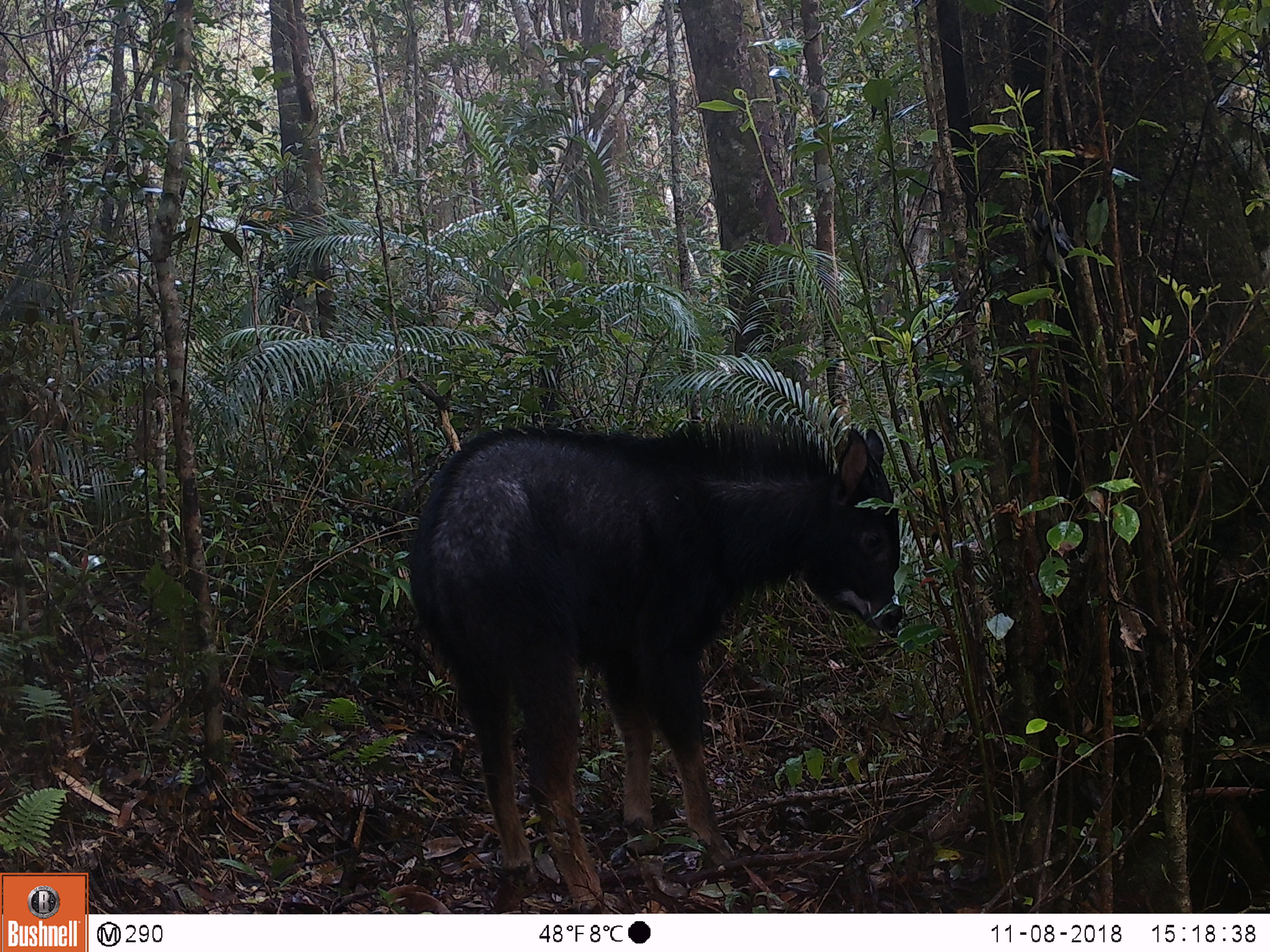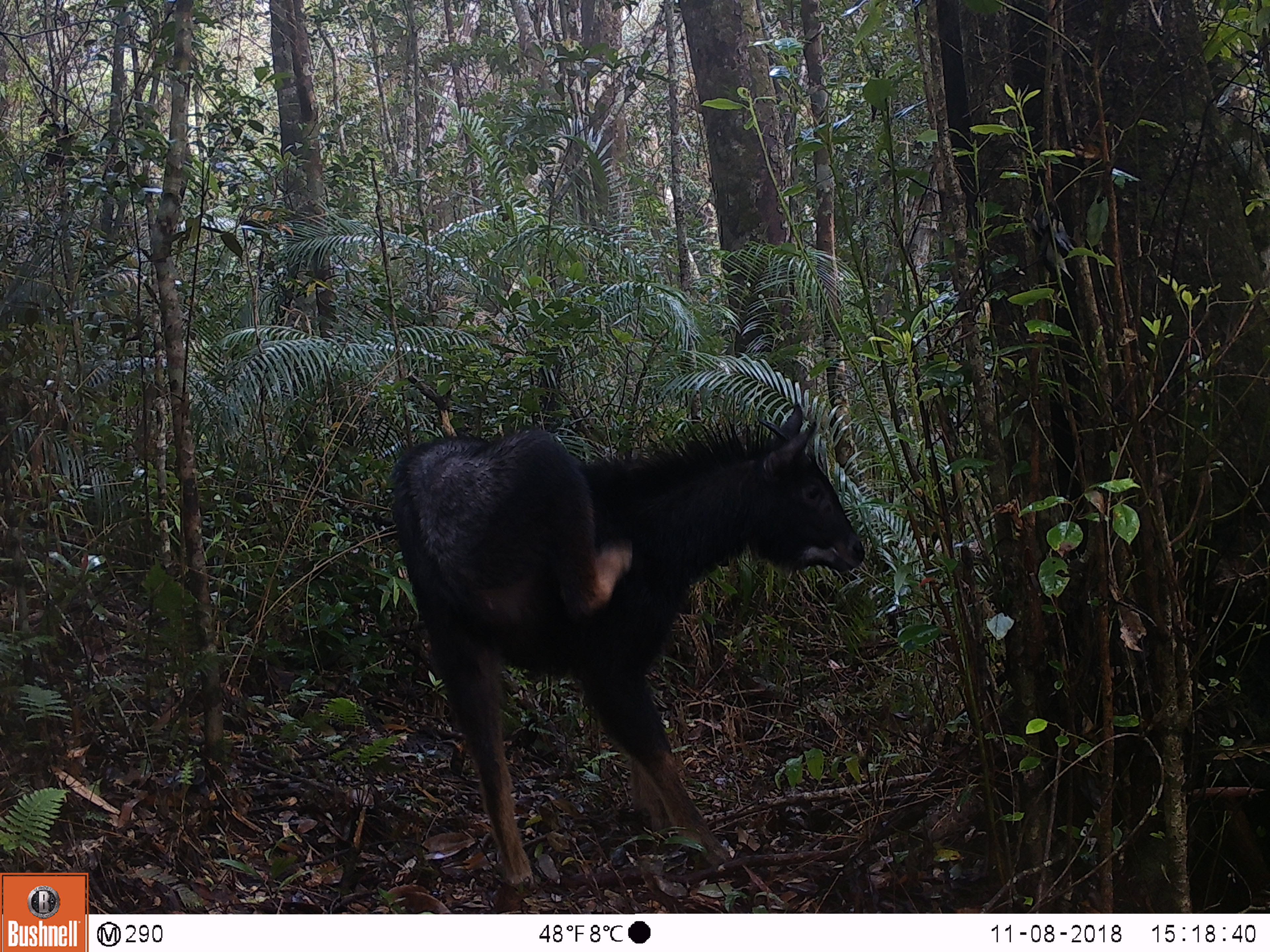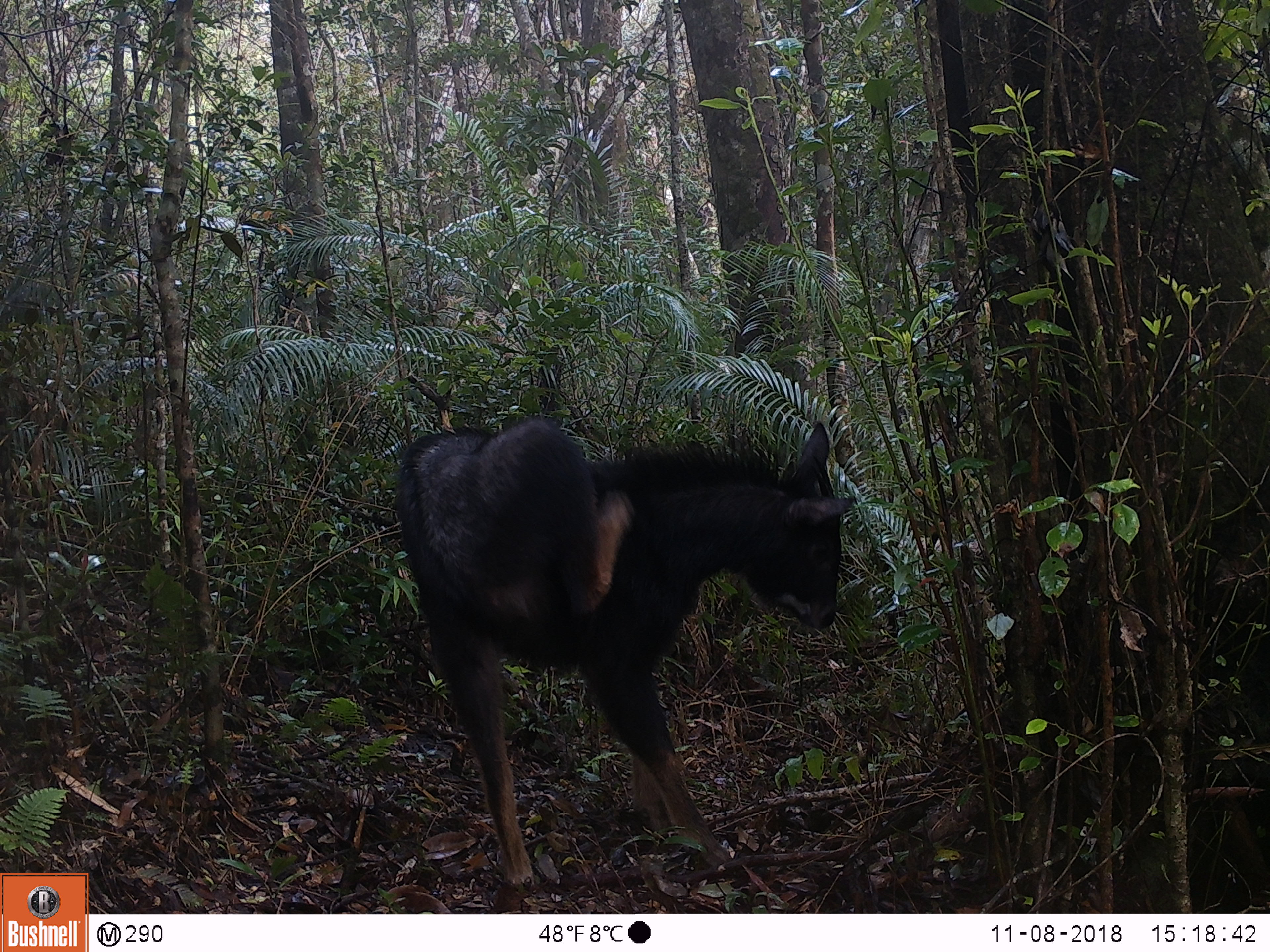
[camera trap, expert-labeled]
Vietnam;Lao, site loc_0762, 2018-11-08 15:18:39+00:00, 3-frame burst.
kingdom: Animalia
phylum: Chordata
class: Mammalia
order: Artiodactyla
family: Bovidae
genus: Capricornis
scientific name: Capricornis sumatraensis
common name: chinese serow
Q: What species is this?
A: Chinese serow (Capricornis sumatraensis).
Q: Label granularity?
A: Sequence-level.